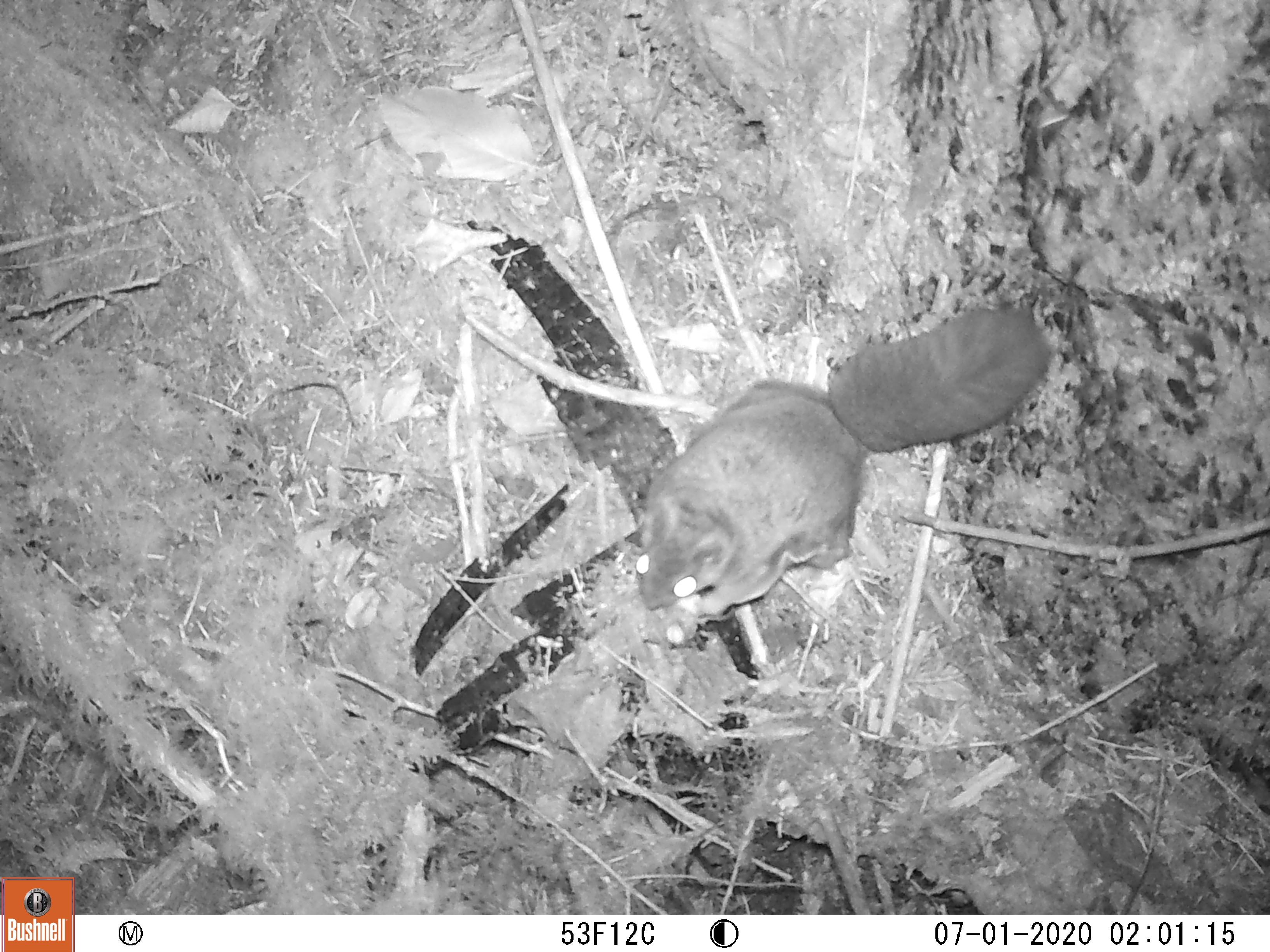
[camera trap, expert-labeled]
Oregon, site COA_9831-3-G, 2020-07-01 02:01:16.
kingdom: Animalia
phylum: Chordata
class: Mammalia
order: Rodentia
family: Sciuridae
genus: Glaucomys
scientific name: Glaucomys oregonensis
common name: humboldt's flying squirrel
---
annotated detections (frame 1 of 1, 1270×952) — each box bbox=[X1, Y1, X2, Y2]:
humboldt's flying squirrel: bbox=[625, 296, 1055, 643]